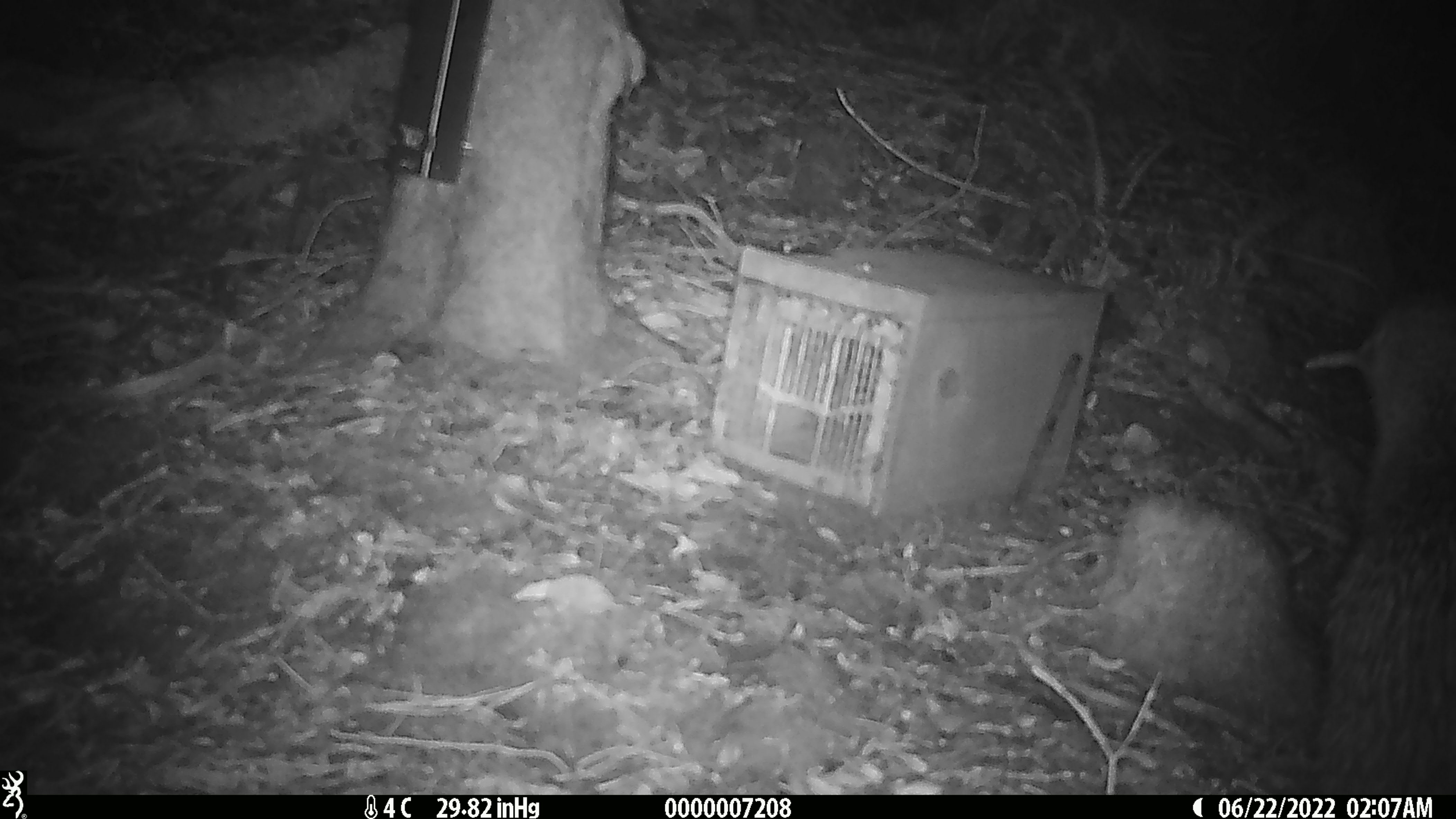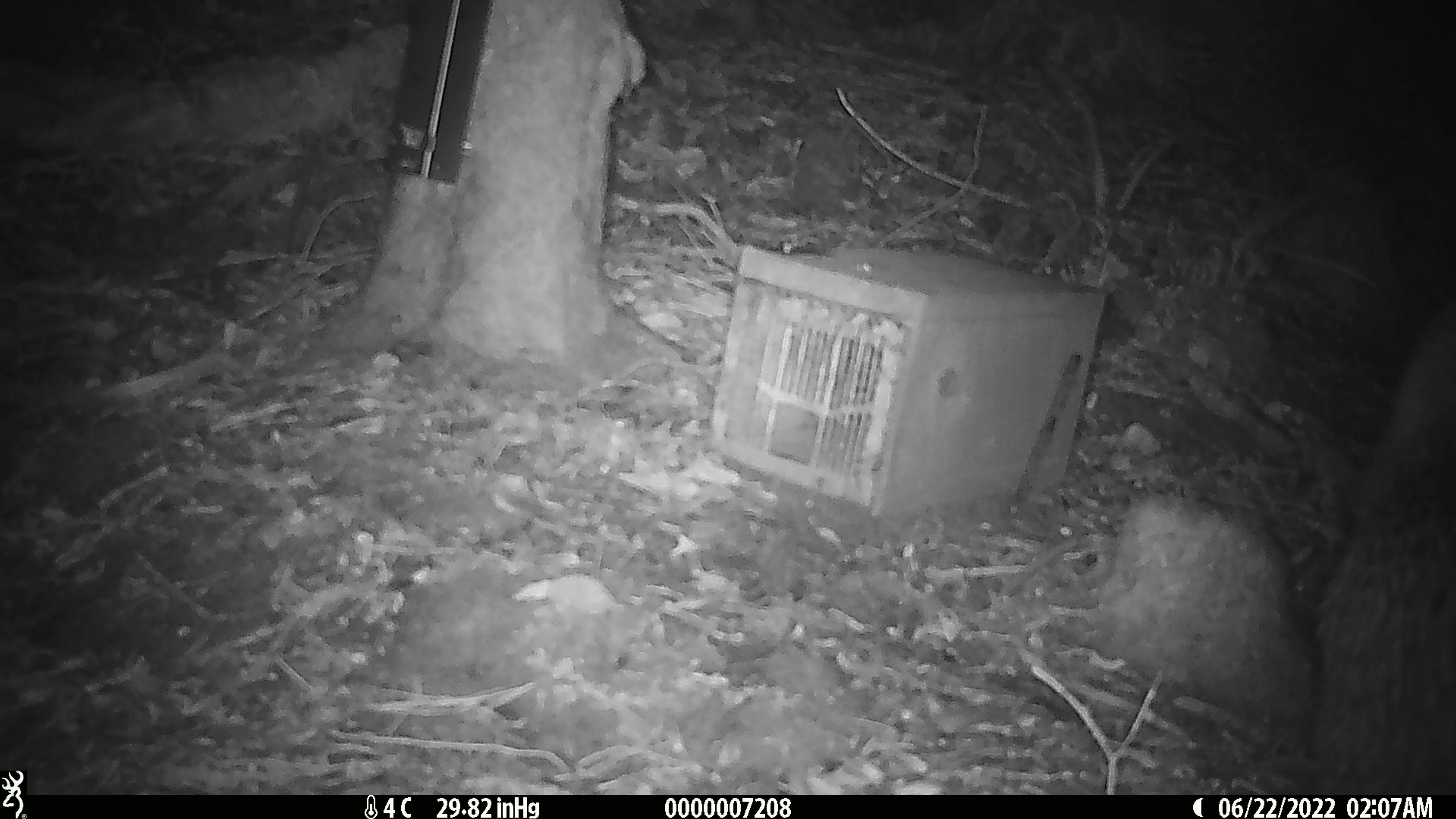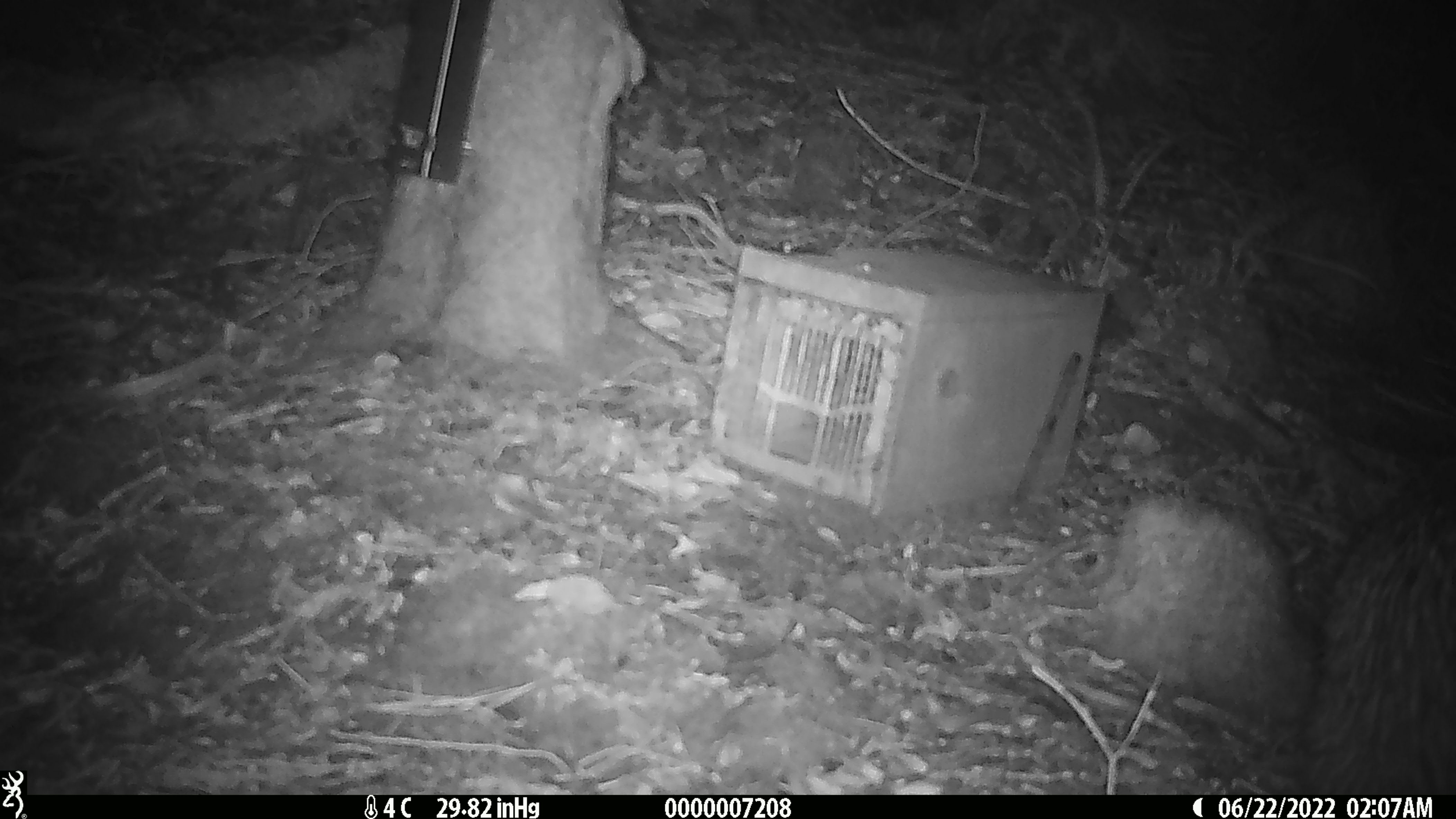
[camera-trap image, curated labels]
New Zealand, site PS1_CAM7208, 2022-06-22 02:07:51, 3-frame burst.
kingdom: Animalia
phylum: Chordata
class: Aves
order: Apterygiformes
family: Apterygidae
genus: Apteryx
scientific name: Apteryx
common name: kiwi